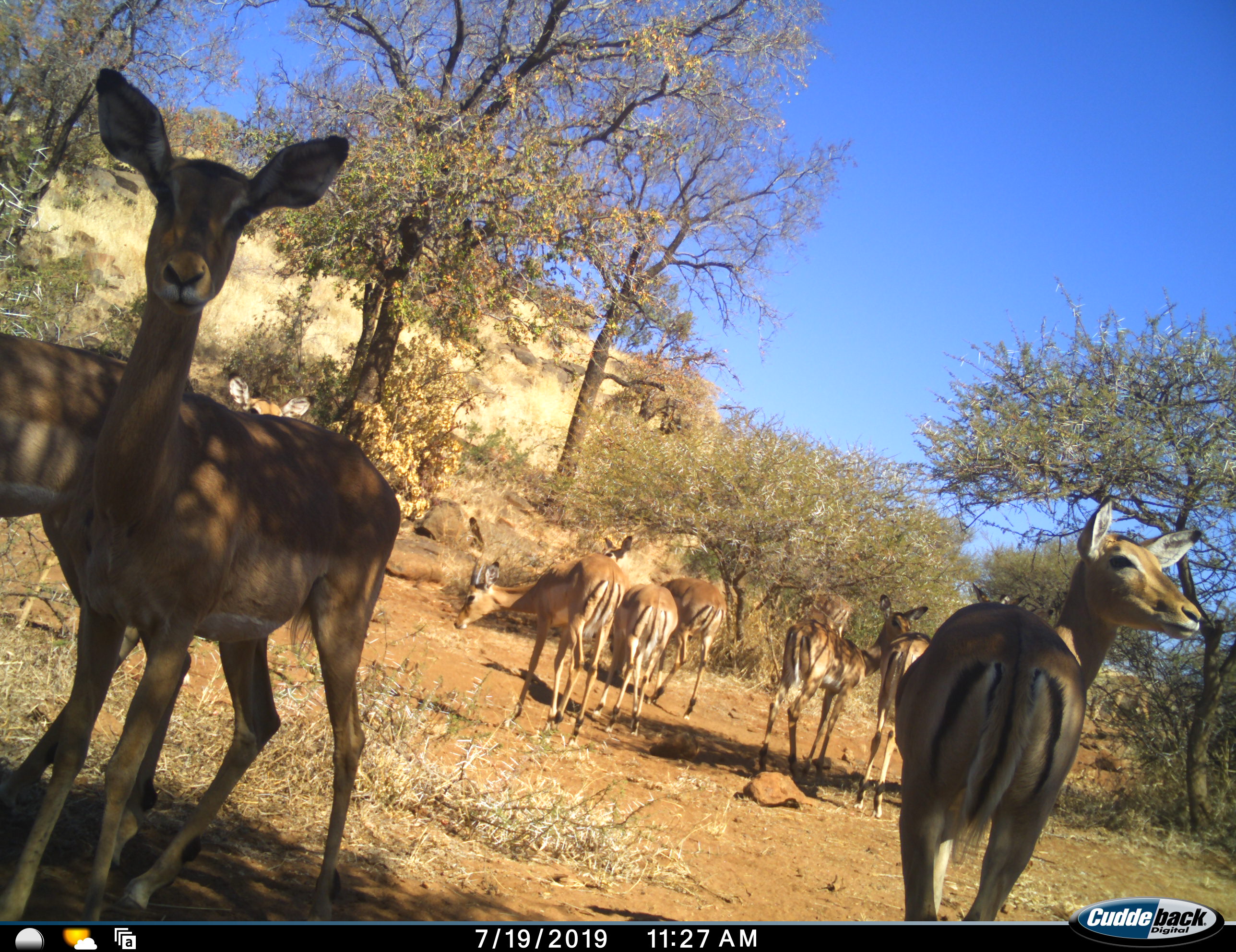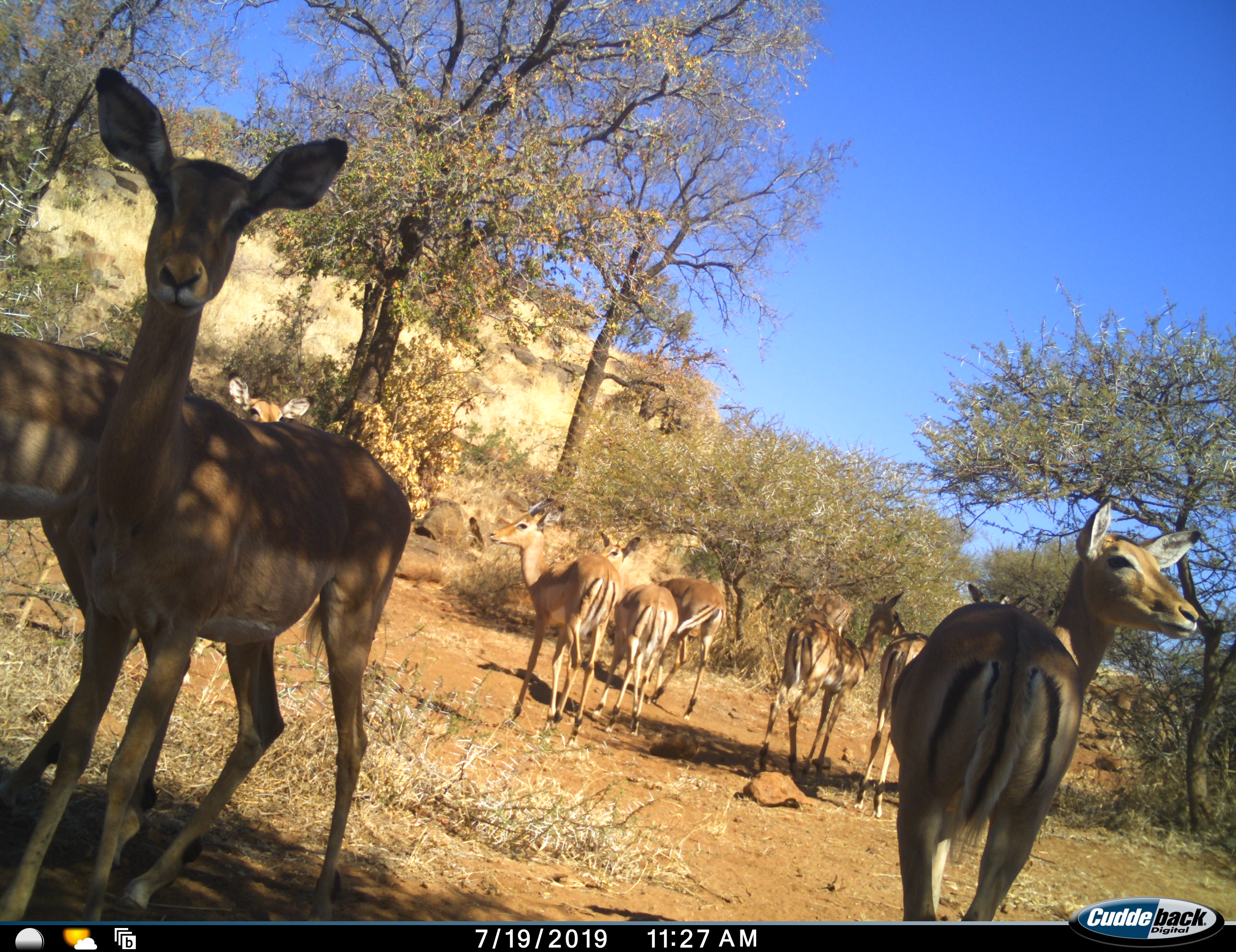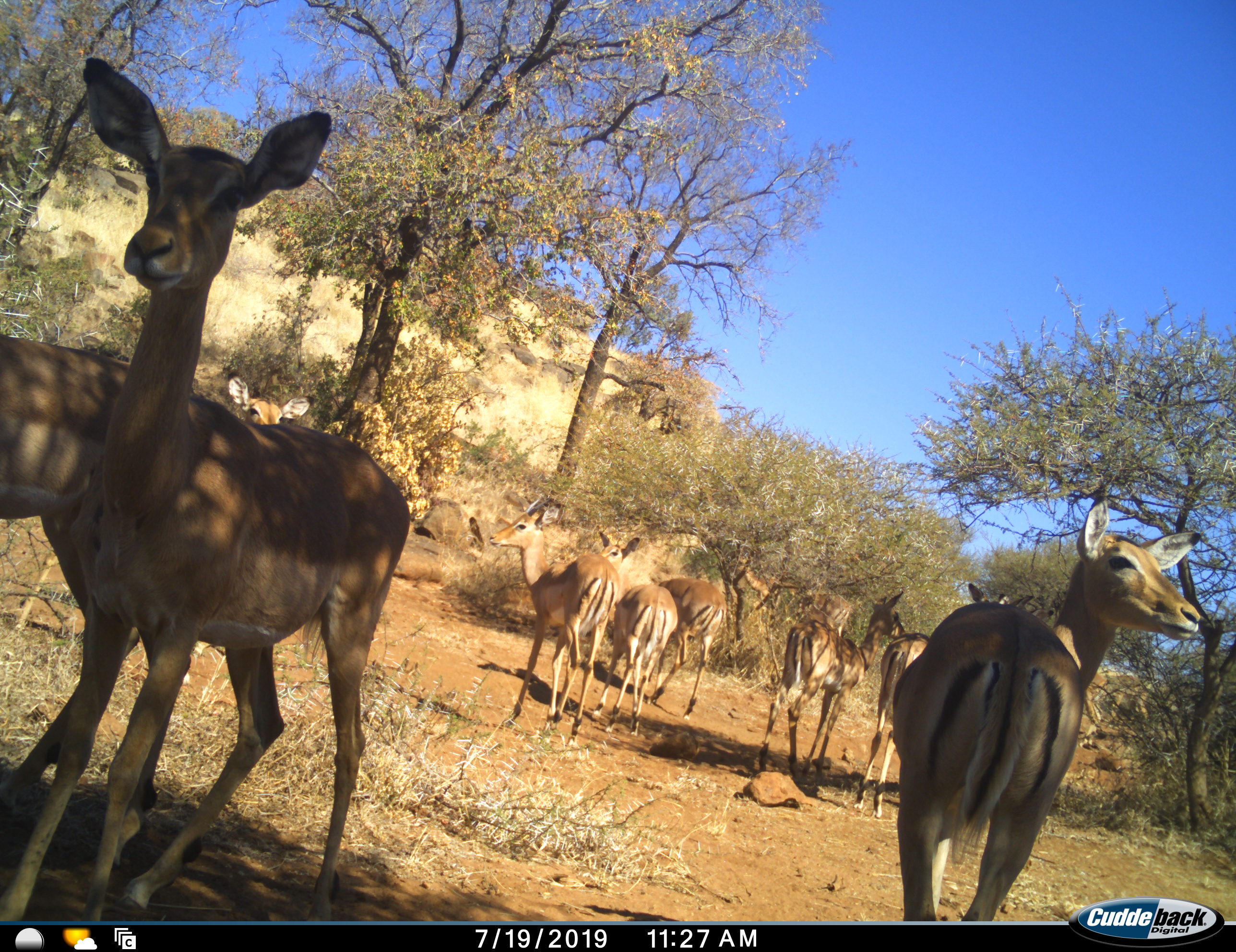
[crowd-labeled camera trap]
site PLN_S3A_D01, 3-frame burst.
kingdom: Animalia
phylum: Chordata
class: Mammalia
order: Artiodactyla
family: Bovidae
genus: Aepyceros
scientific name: Aepyceros melampus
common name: impala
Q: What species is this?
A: Impala (Aepyceros melampus).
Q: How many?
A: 11-50.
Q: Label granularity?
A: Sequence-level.